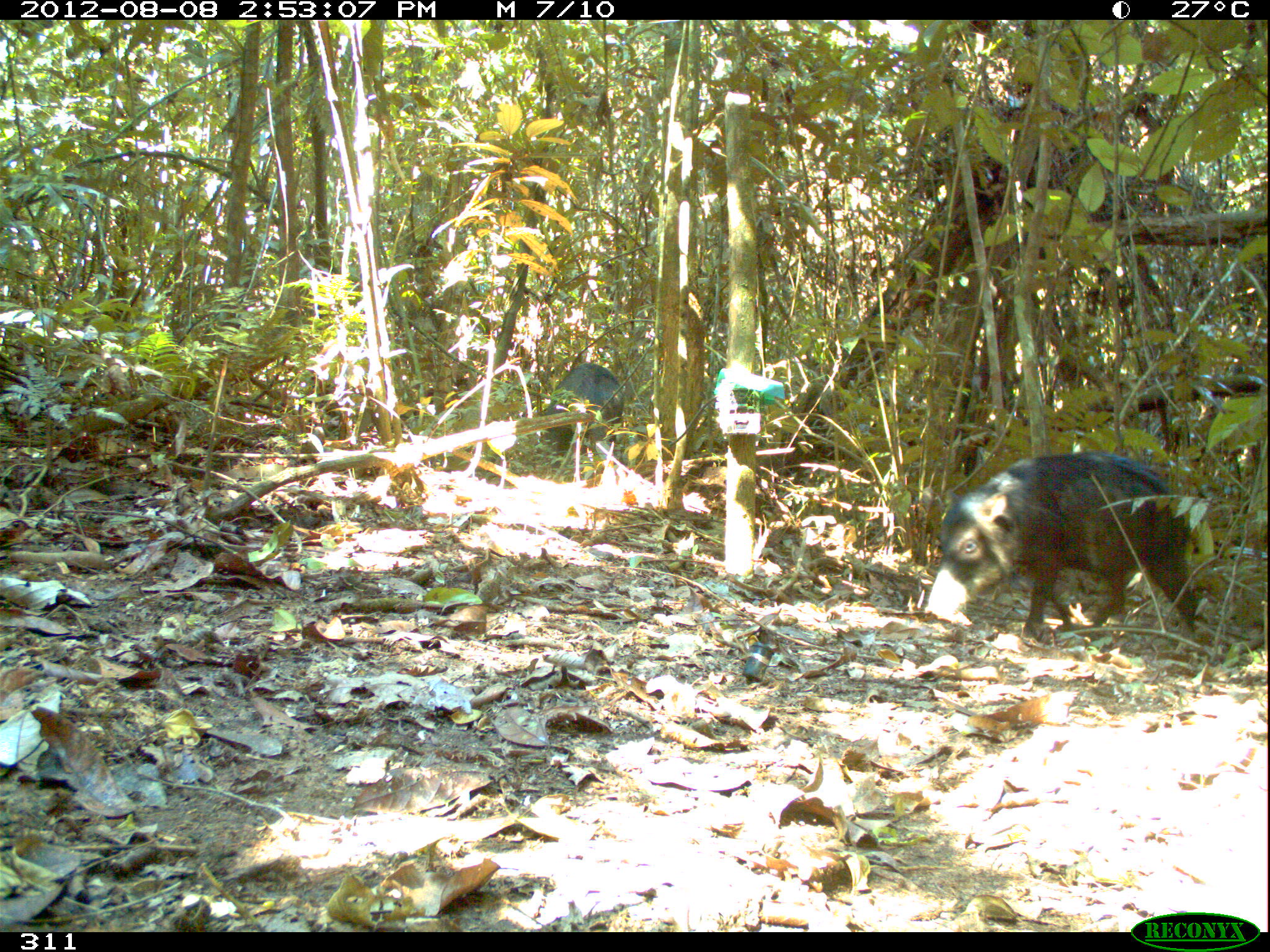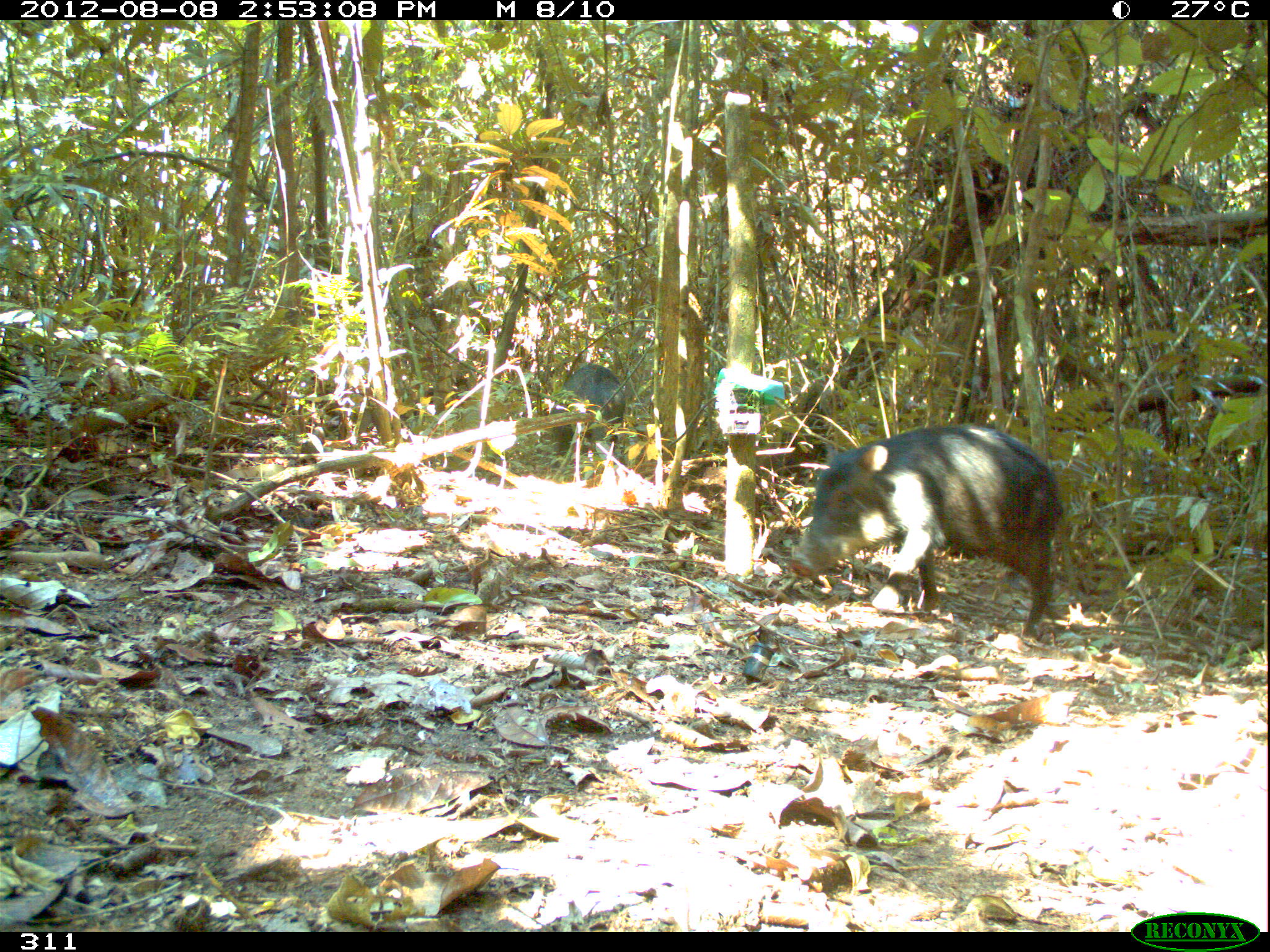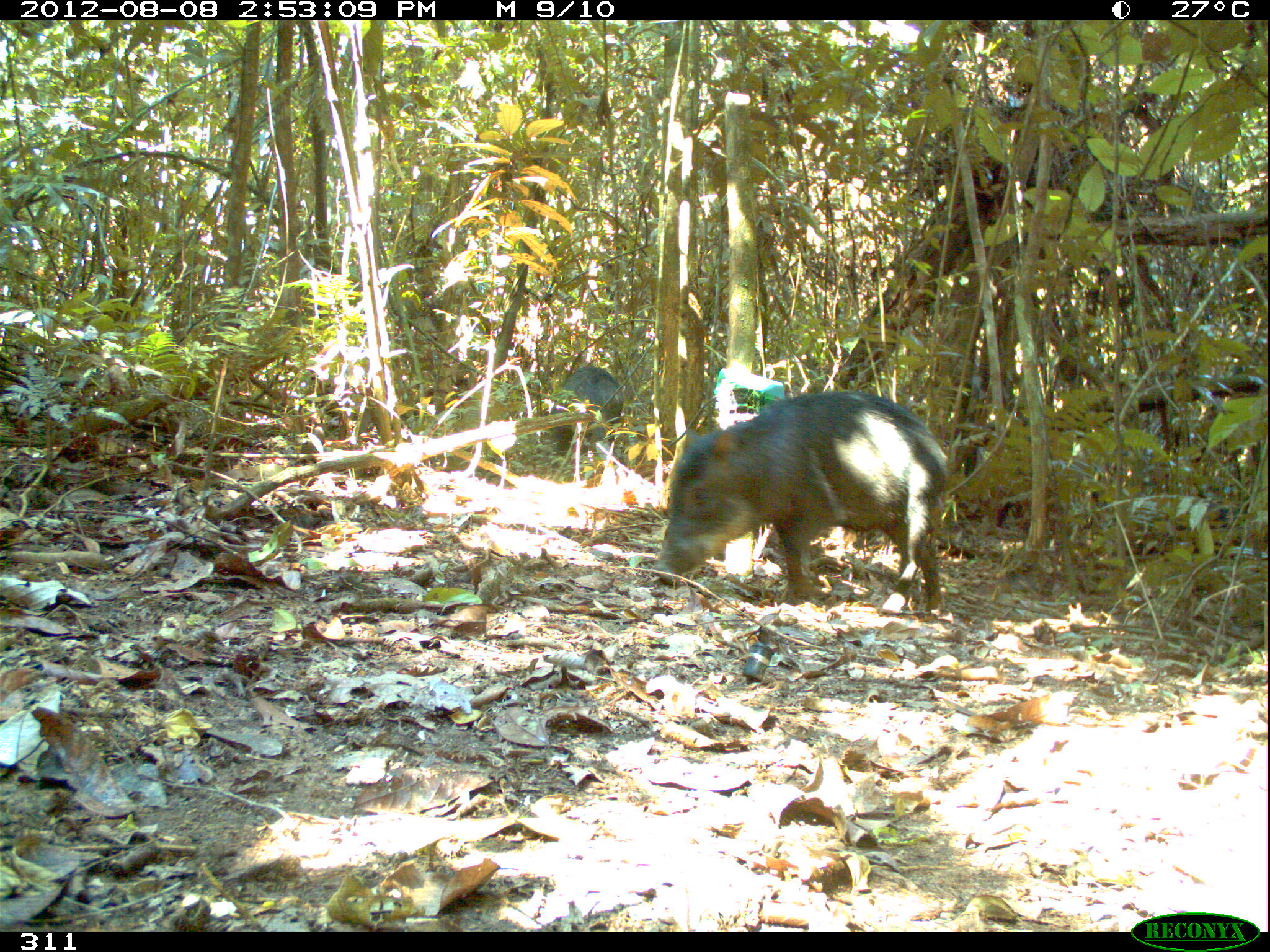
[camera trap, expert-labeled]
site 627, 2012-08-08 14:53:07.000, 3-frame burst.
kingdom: Animalia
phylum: Chordata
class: Mammalia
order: Artiodactyla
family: Tayassuidae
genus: Tayassu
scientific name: Tayassu pecari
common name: white-lipped peccary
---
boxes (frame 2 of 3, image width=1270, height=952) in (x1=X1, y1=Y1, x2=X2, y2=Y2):
tayassu pecari: (x1=789, y1=424, x2=1063, y2=637); (x1=543, y1=363, x2=625, y2=470)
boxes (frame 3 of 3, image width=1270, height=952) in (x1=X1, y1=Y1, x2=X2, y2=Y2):
tayassu pecari: (x1=653, y1=391, x2=946, y2=613); (x1=543, y1=365, x2=623, y2=456)